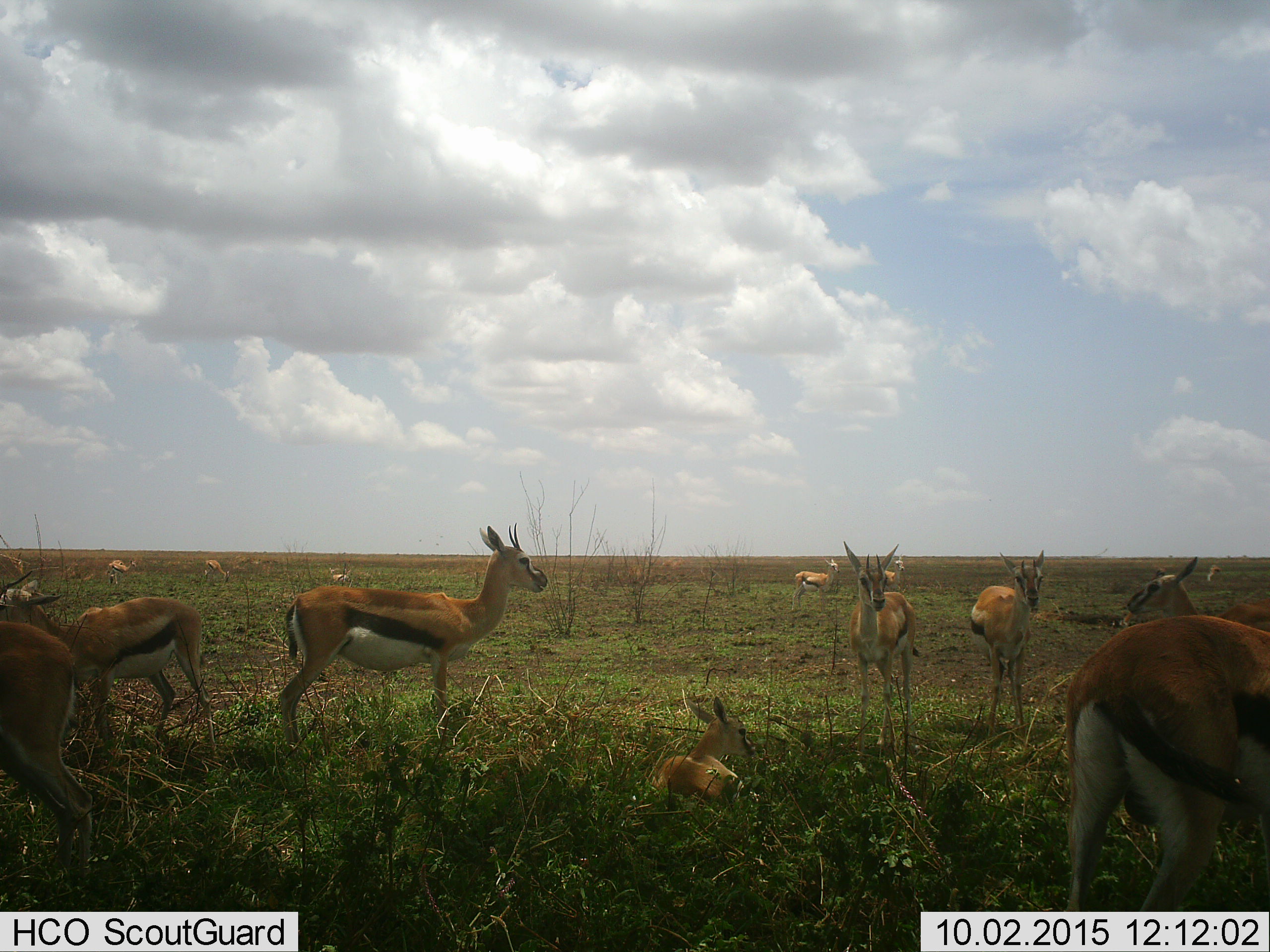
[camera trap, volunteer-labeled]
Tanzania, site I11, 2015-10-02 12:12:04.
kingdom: Animalia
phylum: Chordata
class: Mammalia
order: Artiodactyla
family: Bovidae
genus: Eudorcas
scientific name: Eudorcas thomsonii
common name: thomson's gazelle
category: gazellethomsons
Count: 11-50.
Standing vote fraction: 100%.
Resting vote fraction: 90%.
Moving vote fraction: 0%.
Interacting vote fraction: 0%.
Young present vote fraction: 50%.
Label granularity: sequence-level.